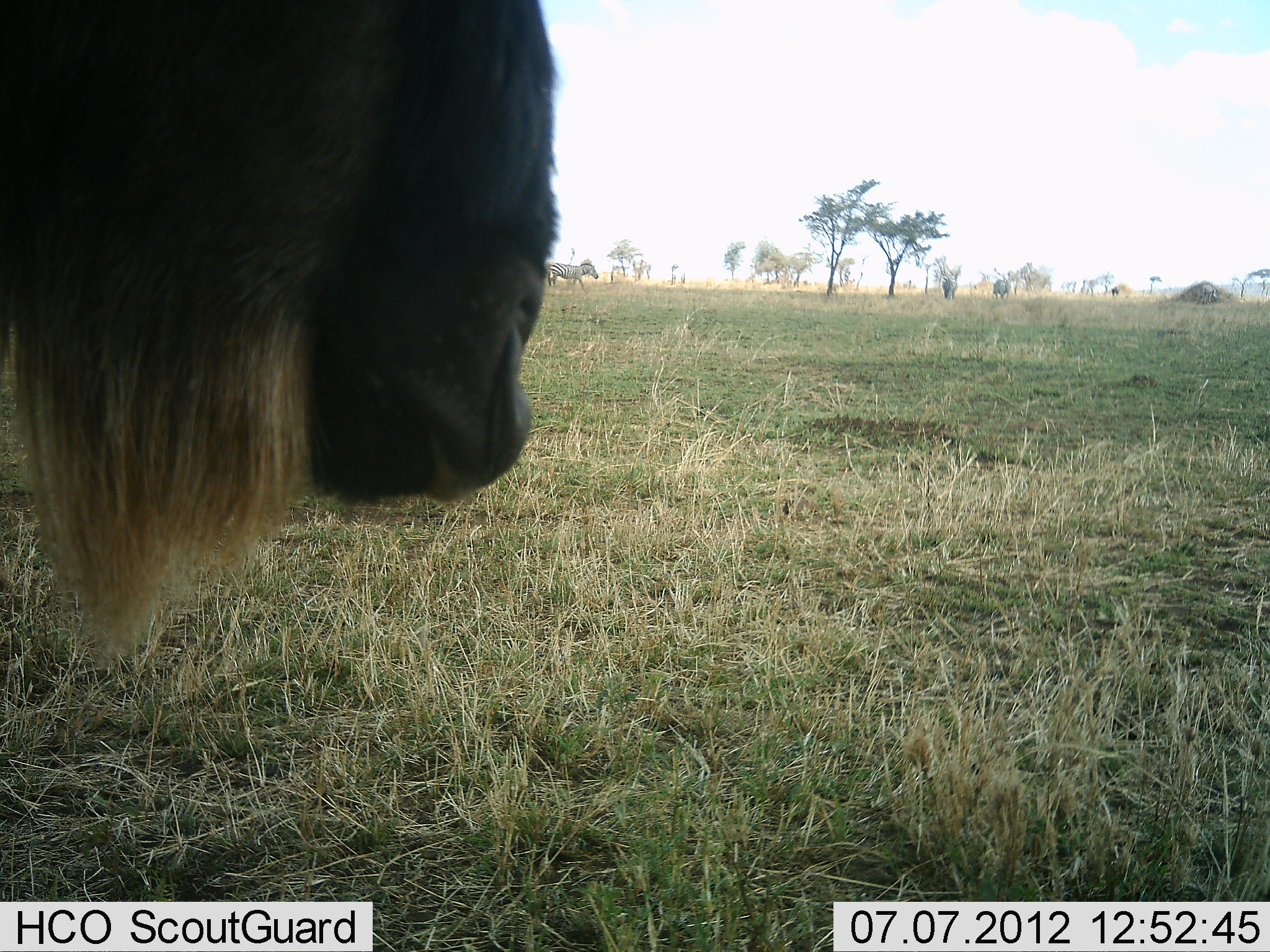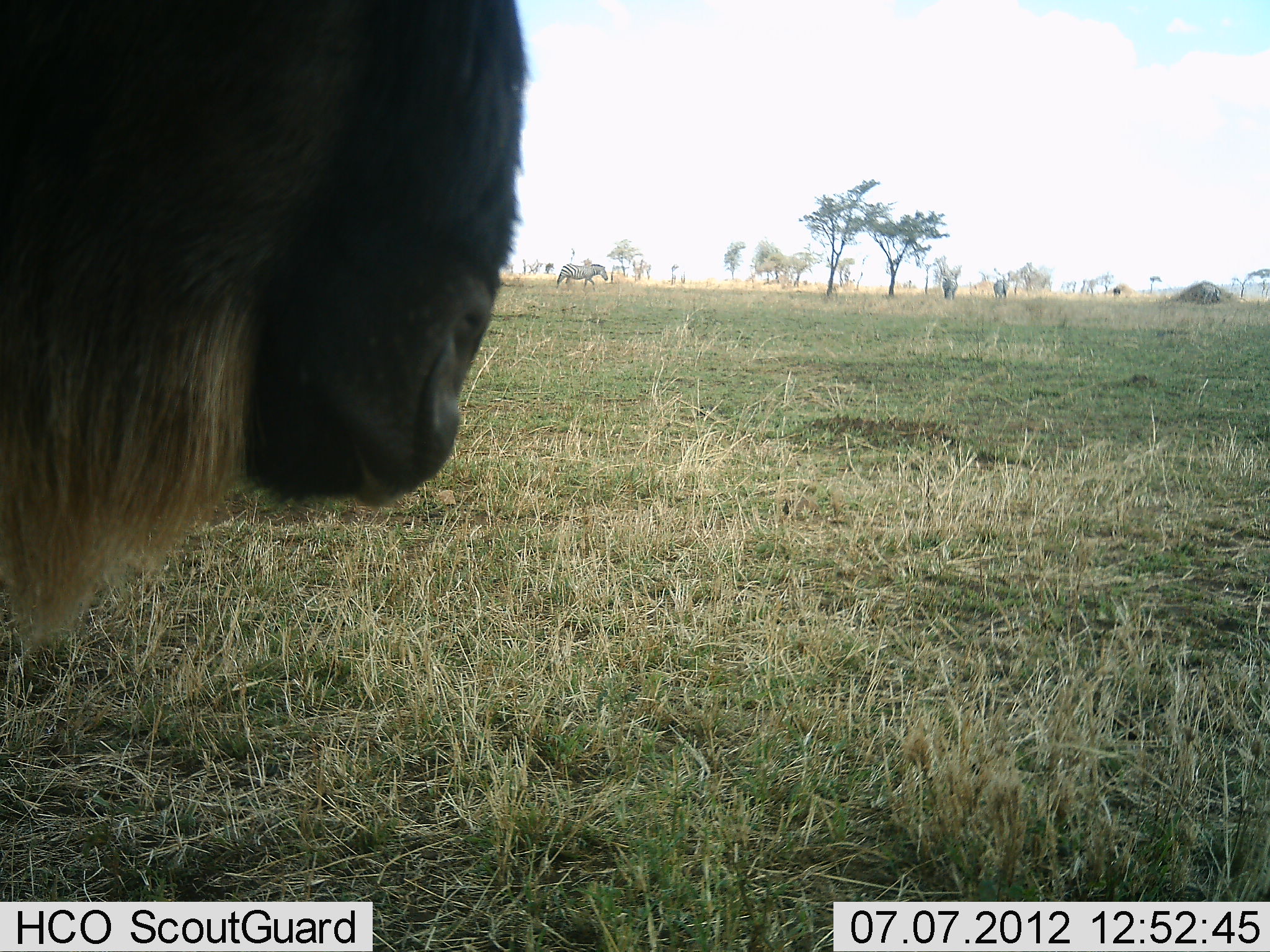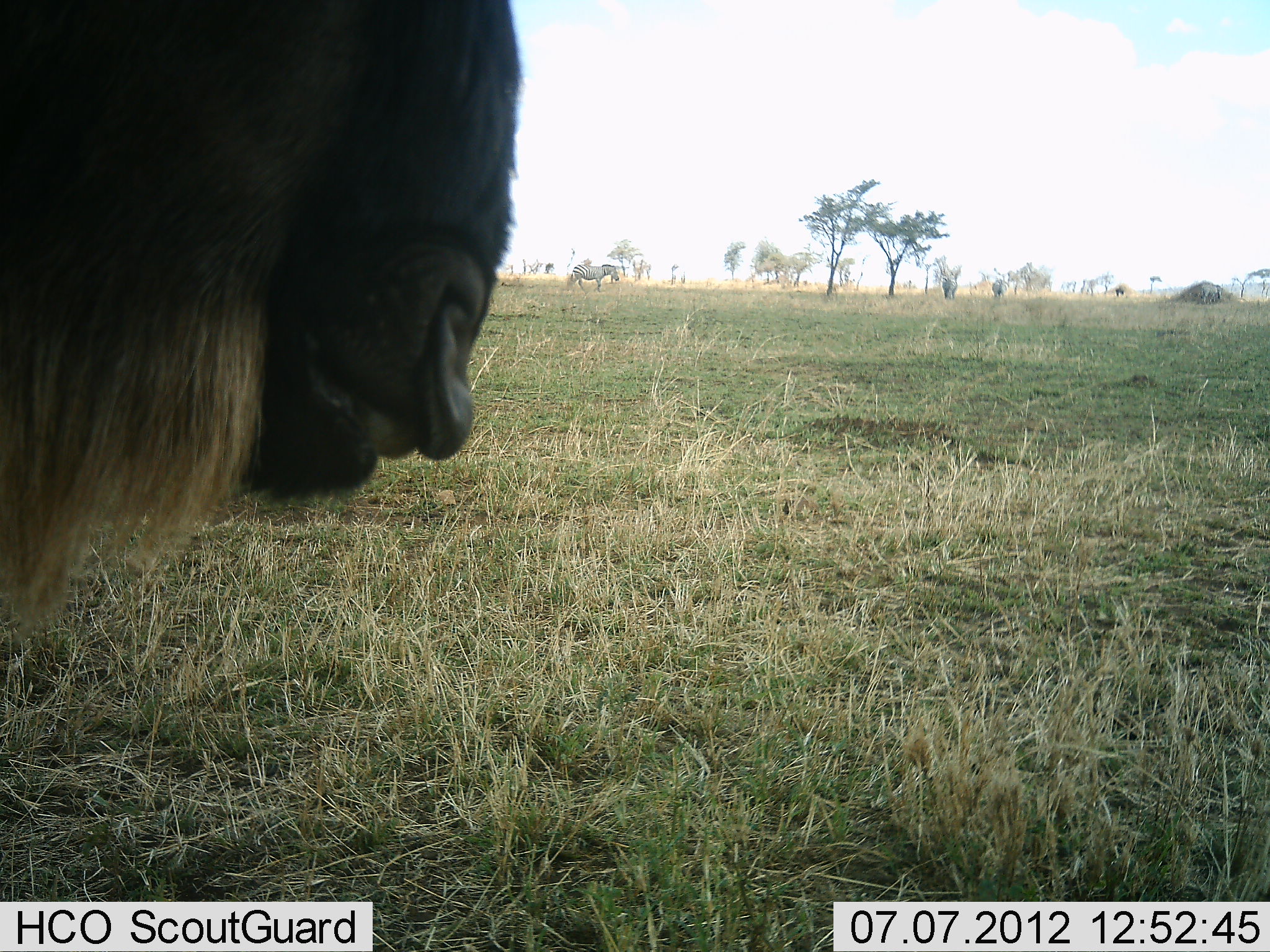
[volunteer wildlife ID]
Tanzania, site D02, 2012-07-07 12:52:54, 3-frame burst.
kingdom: Animalia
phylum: Chordata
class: Mammalia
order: Artiodactyla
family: Bovidae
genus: Connochaetes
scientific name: Connochaetes taurinus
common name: blue wildebeest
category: wildebeest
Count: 2.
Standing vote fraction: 87%.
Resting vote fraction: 0%.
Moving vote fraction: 27%.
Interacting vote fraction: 0%.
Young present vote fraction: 0%.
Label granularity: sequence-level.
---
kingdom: Animalia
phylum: Chordata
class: Mammalia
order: Perissodactyla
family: Equidae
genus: Equus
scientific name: Equus quagga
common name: plains zebra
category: zebra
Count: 3.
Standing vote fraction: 27%.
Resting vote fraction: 0%.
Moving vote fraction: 100%.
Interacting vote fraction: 0%.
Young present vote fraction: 0%.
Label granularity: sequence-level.